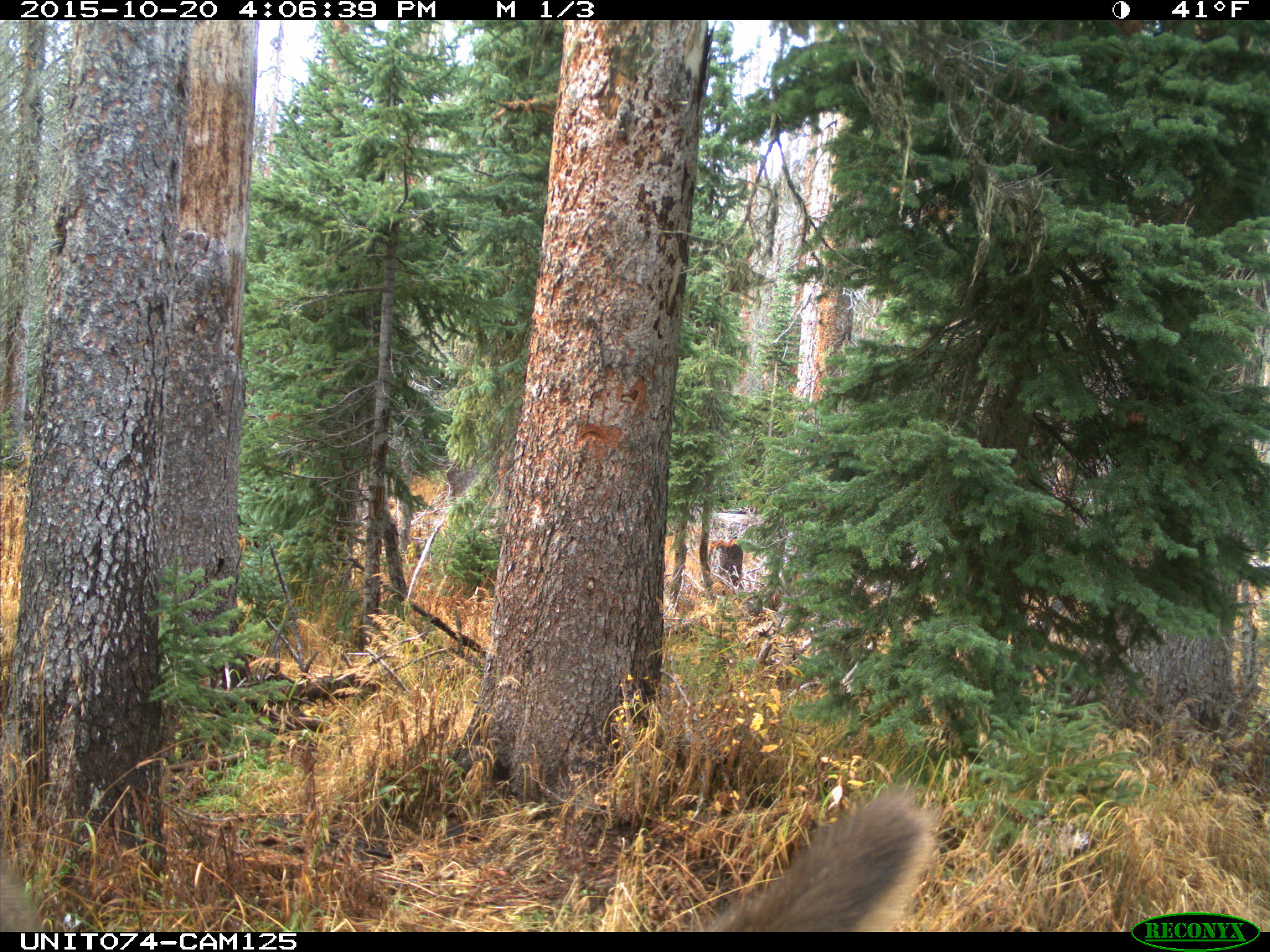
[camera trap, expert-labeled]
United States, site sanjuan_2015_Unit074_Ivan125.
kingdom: Animalia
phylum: Chordata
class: Mammalia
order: Artiodactyla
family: Cervidae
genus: Cervus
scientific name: Cervus elaphus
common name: red deer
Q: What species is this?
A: Cervus elaphus (red deer).